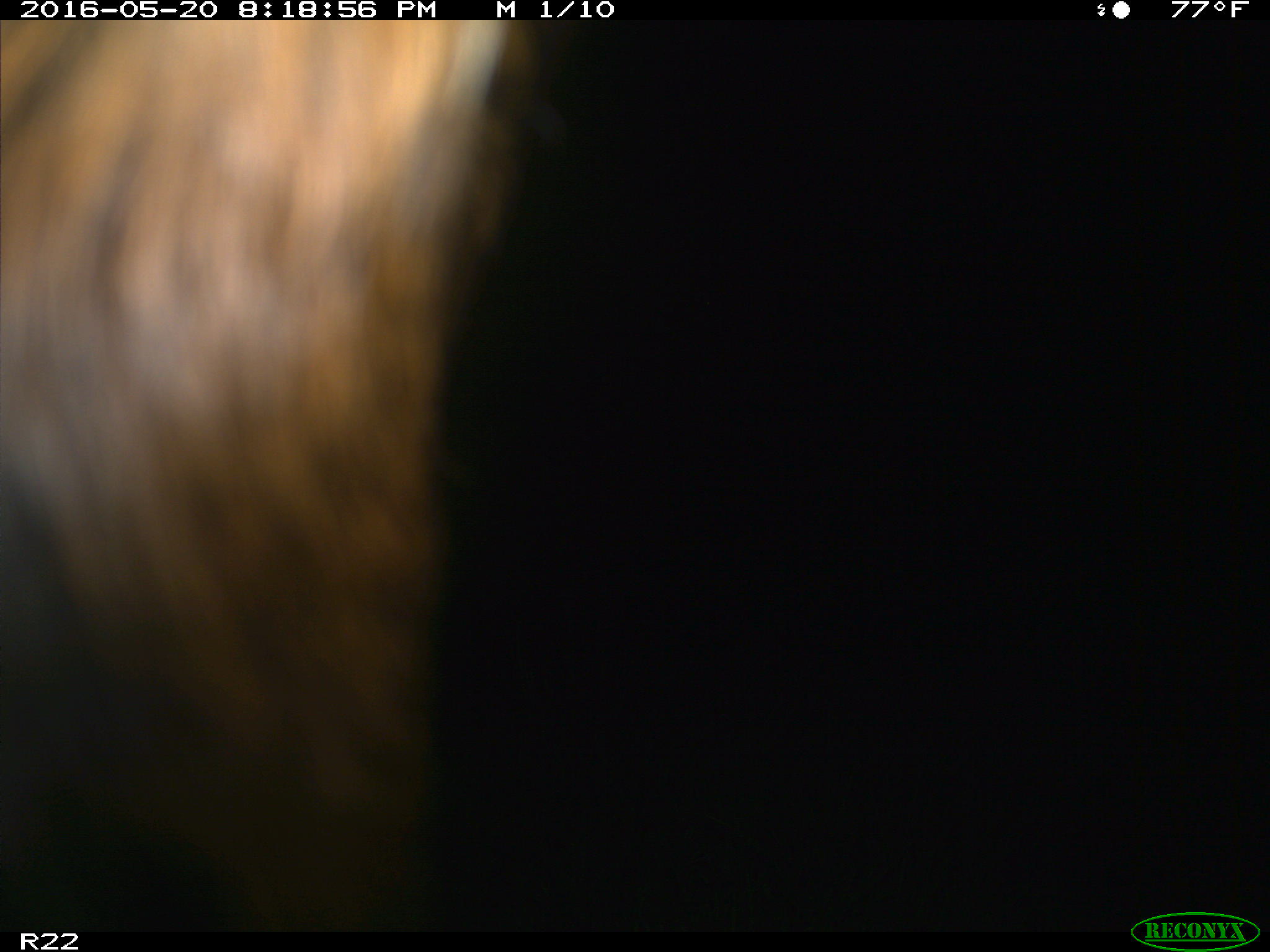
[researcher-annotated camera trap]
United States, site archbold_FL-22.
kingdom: Animalia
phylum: Chordata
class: Mammalia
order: Artiodactyla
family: Bovidae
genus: Bos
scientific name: Bos taurus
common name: domestic cow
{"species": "Bos taurus (domestic cow)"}